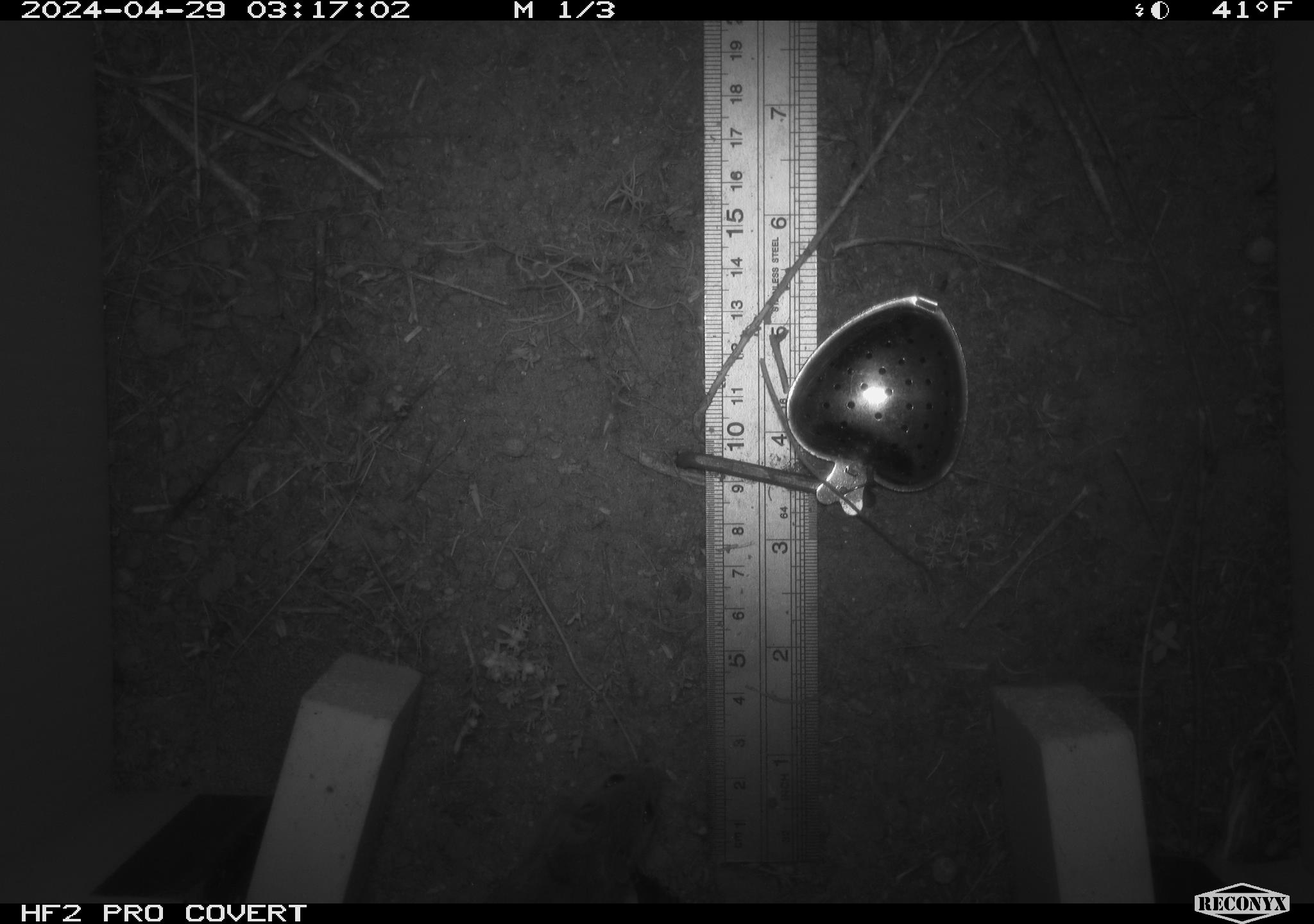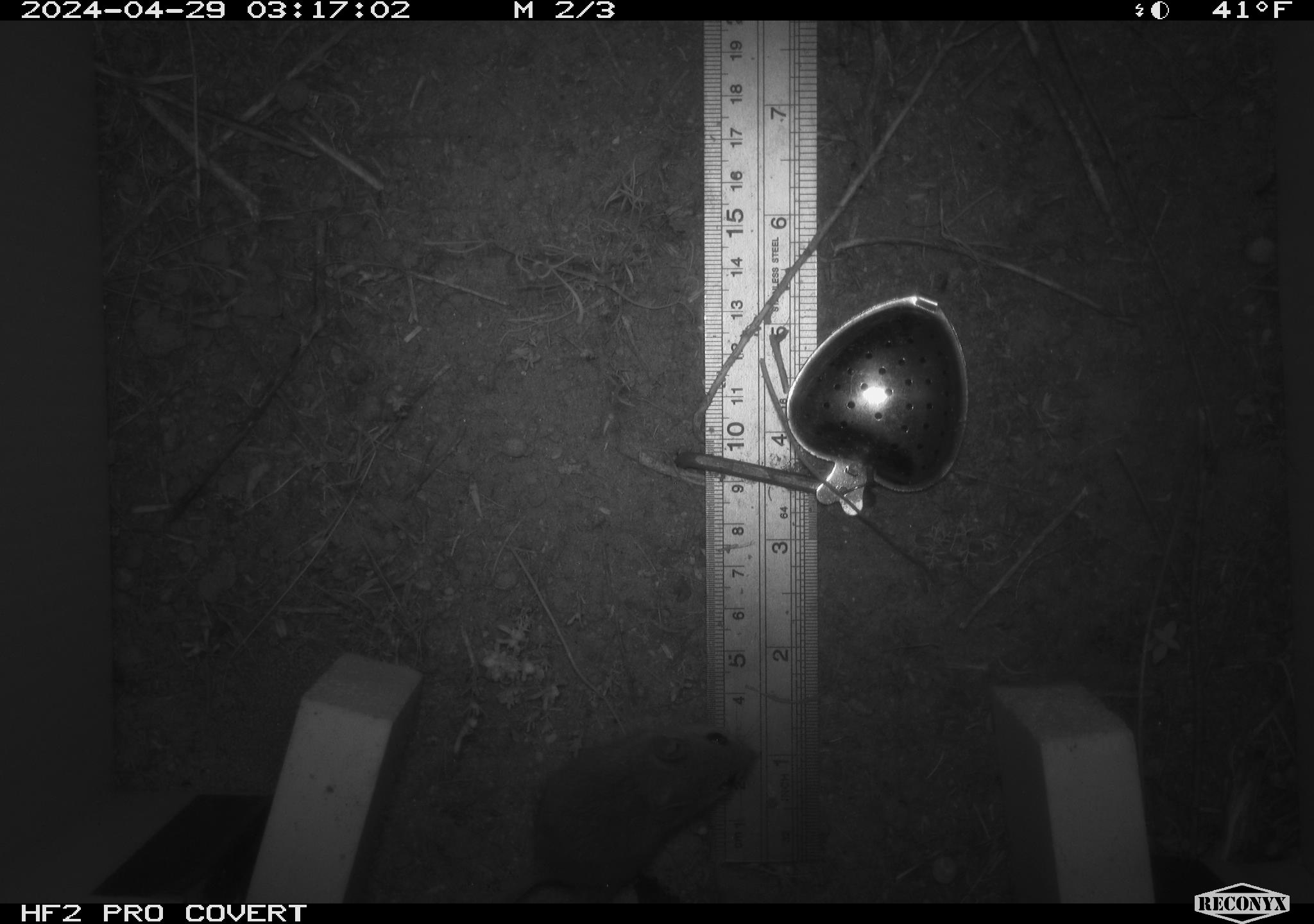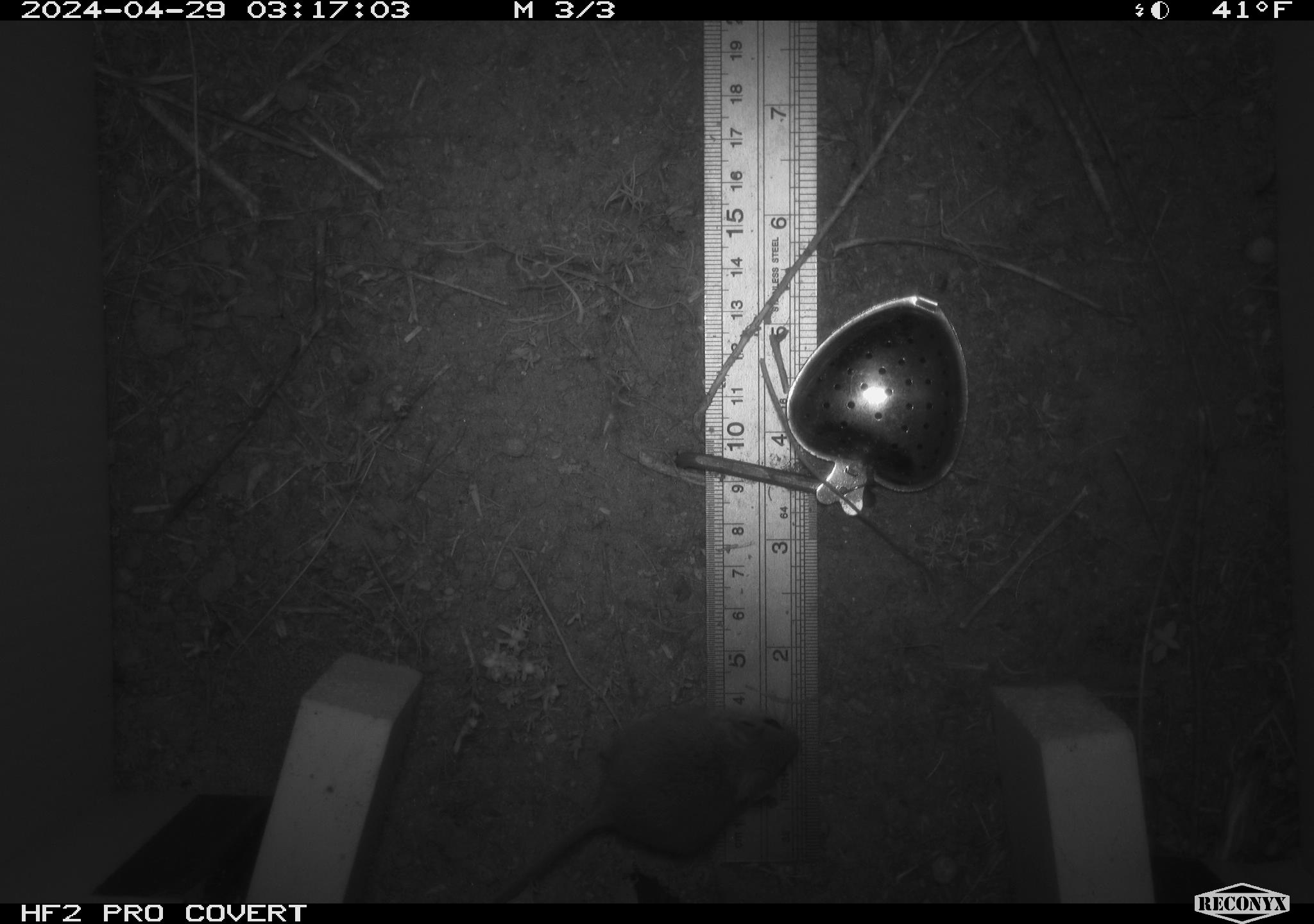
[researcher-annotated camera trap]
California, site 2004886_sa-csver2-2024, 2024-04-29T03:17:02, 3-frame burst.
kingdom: Animalia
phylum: Chordata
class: Mammalia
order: Rodentia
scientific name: Rodentia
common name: rodent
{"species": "rodent (Rodentia)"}